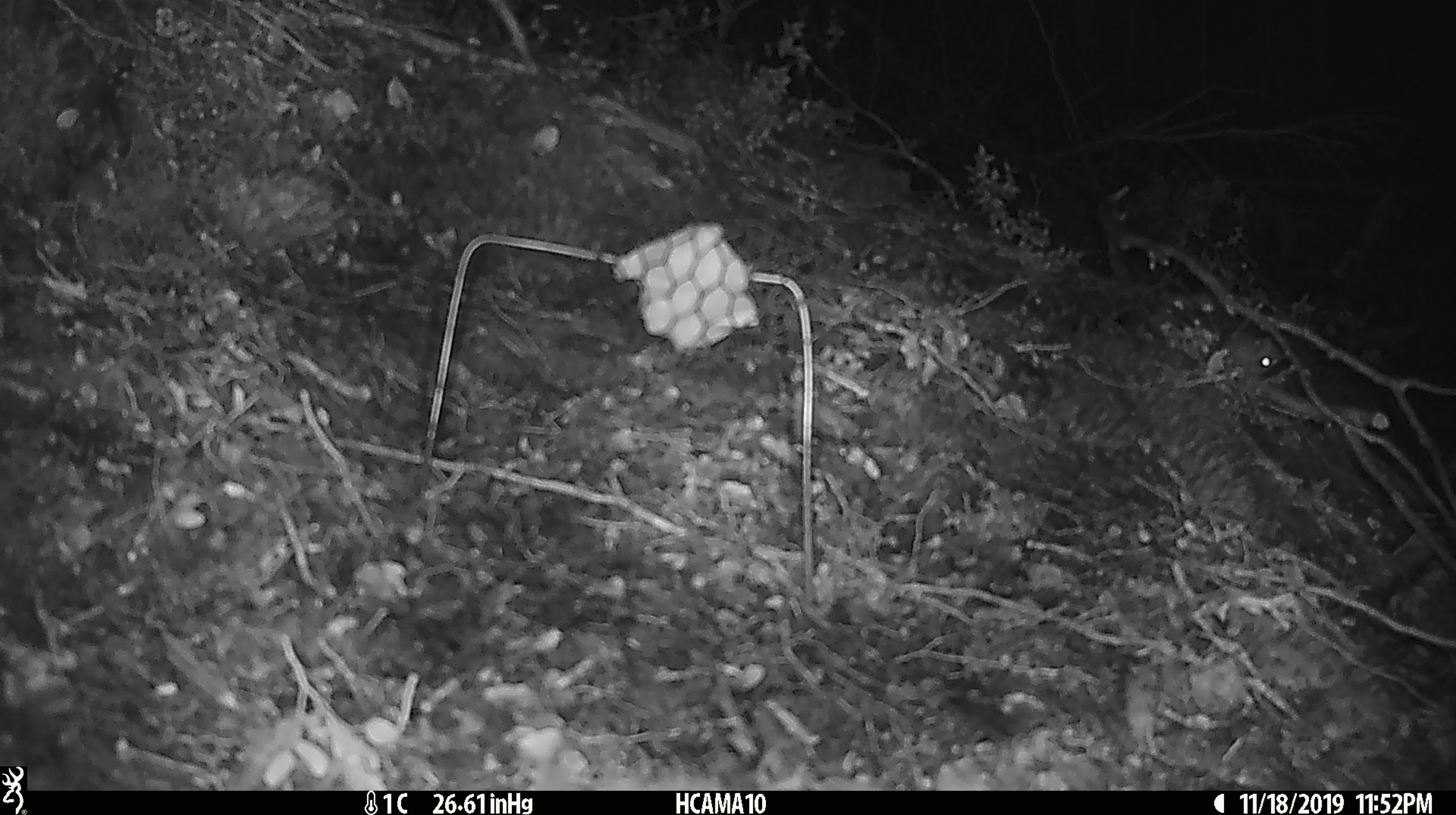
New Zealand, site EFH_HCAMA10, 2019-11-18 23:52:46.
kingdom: Animalia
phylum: Chordata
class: Mammalia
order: Rodentia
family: Muridae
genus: Mus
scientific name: Mus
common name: mouse